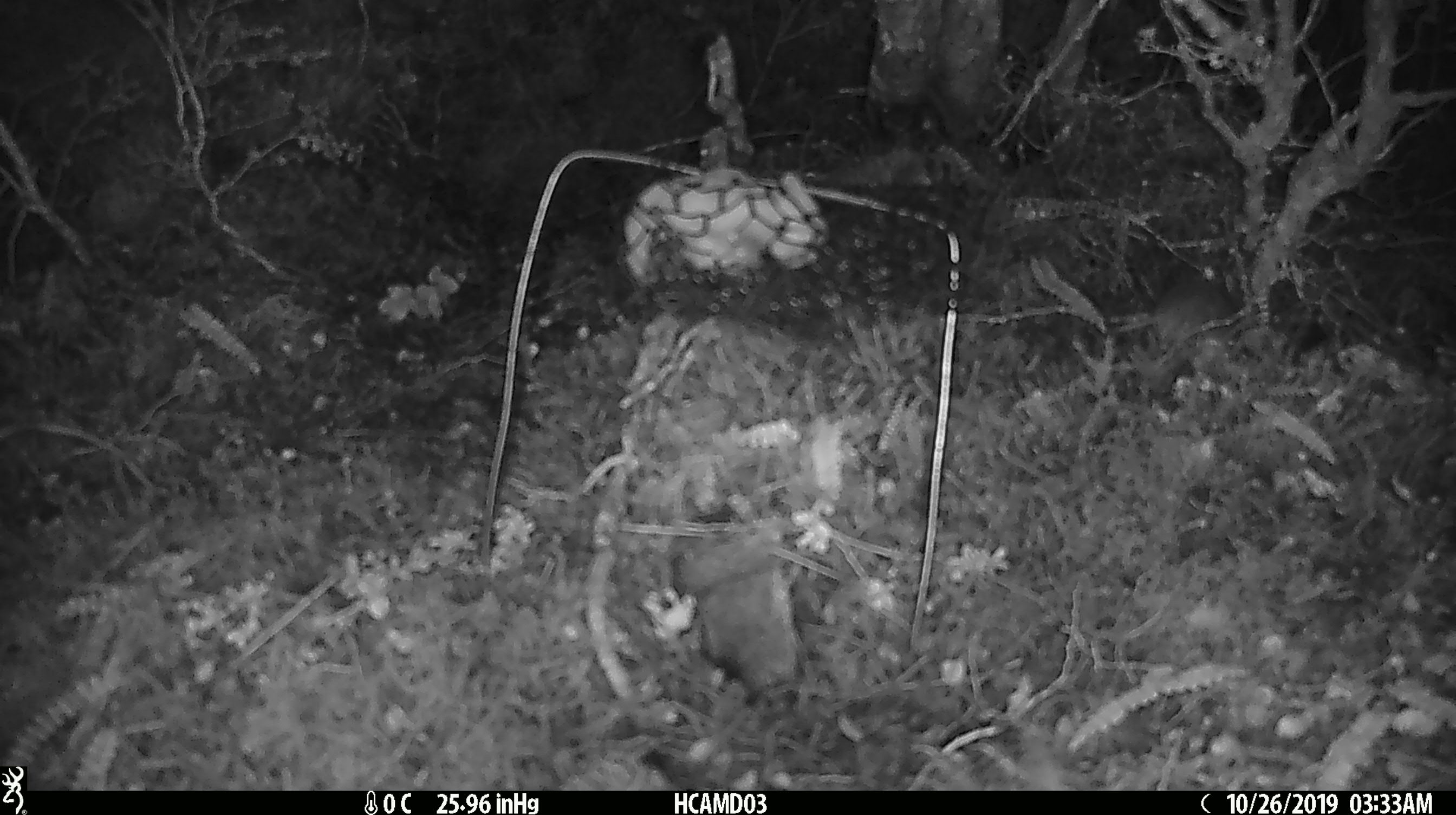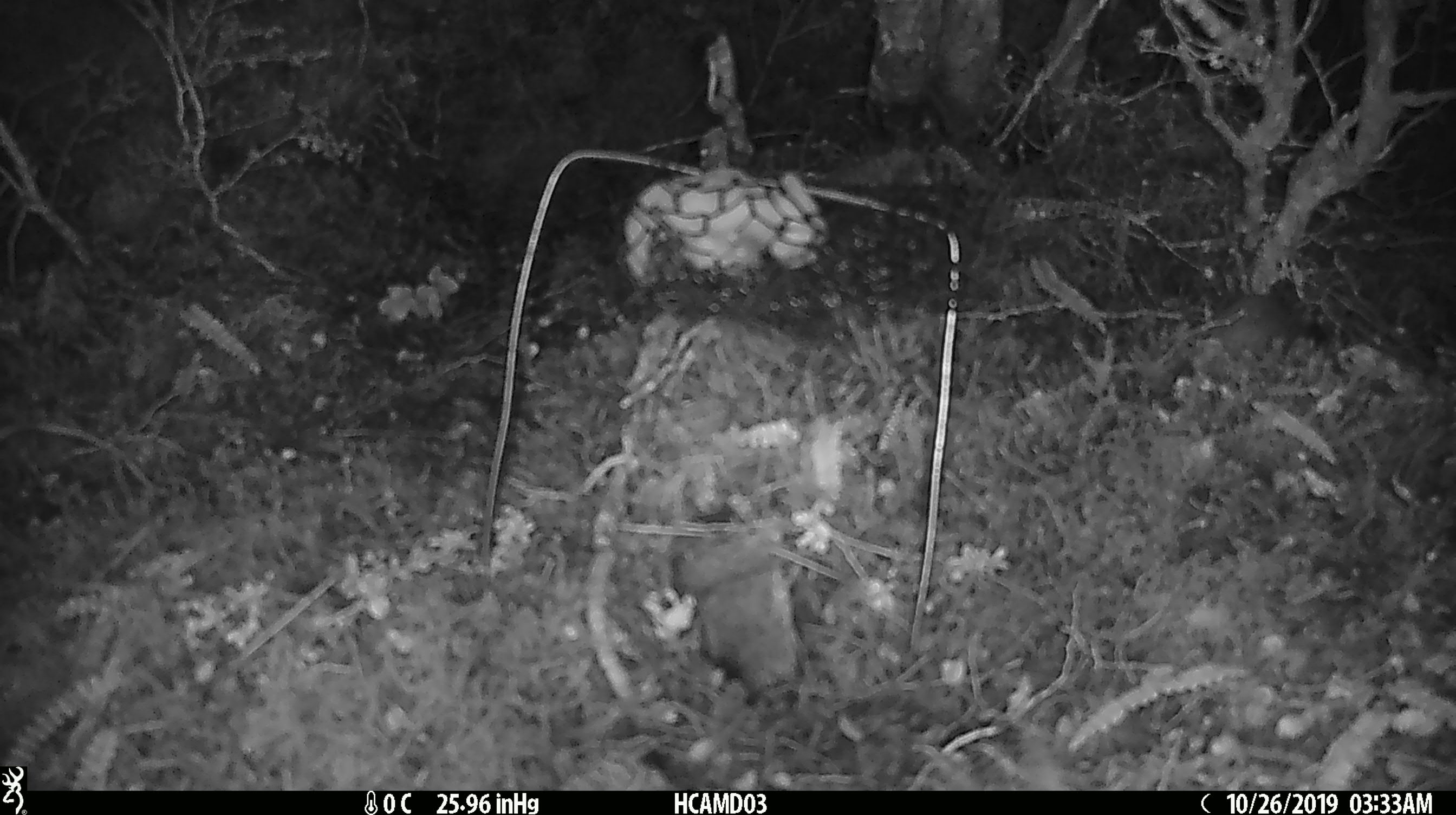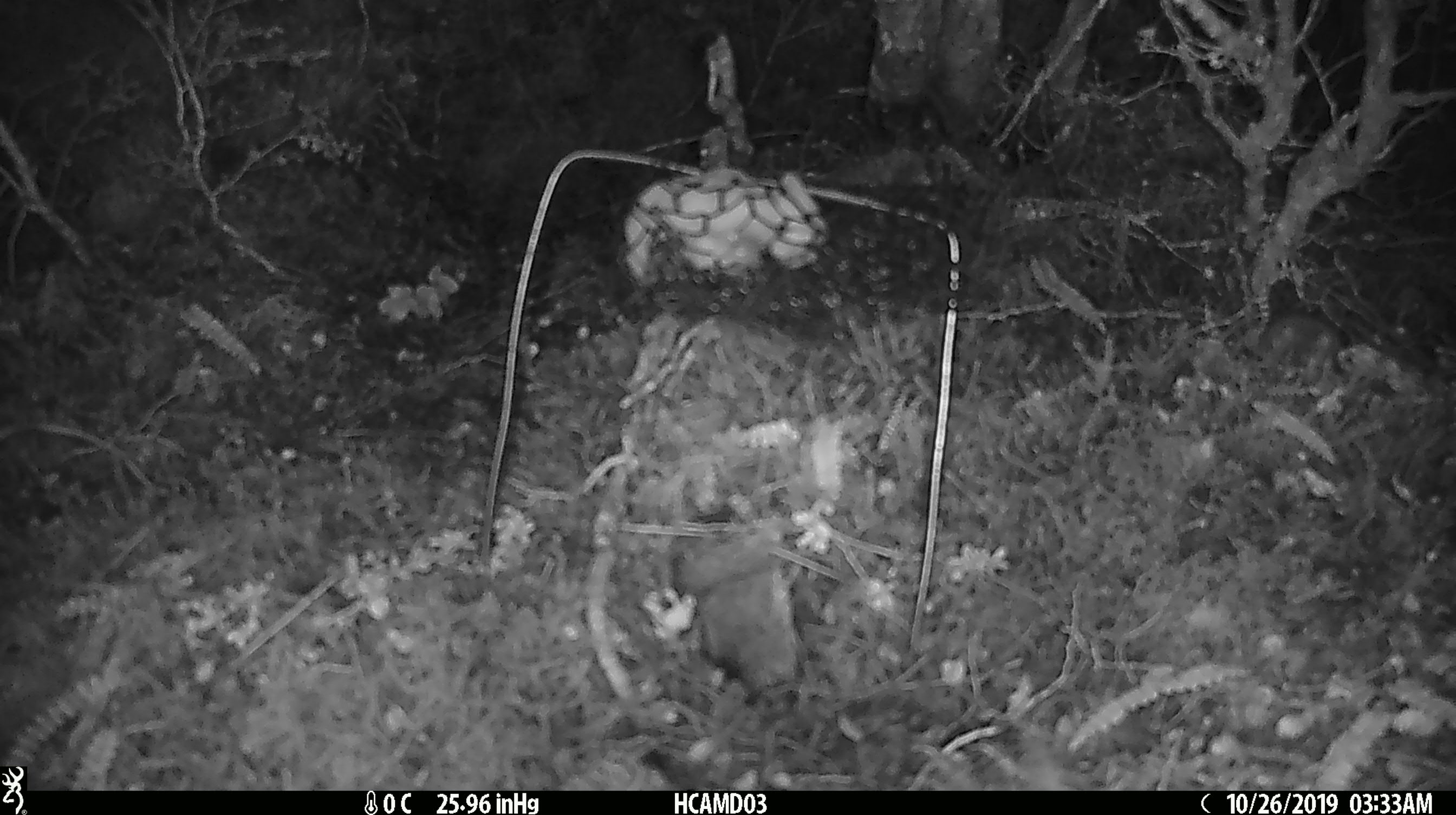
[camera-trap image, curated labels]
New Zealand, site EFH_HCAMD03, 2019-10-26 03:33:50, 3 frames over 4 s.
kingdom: Animalia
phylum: Chordata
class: Mammalia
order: Rodentia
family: Muridae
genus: Mus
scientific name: Mus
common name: mouse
Mouse (Mus).